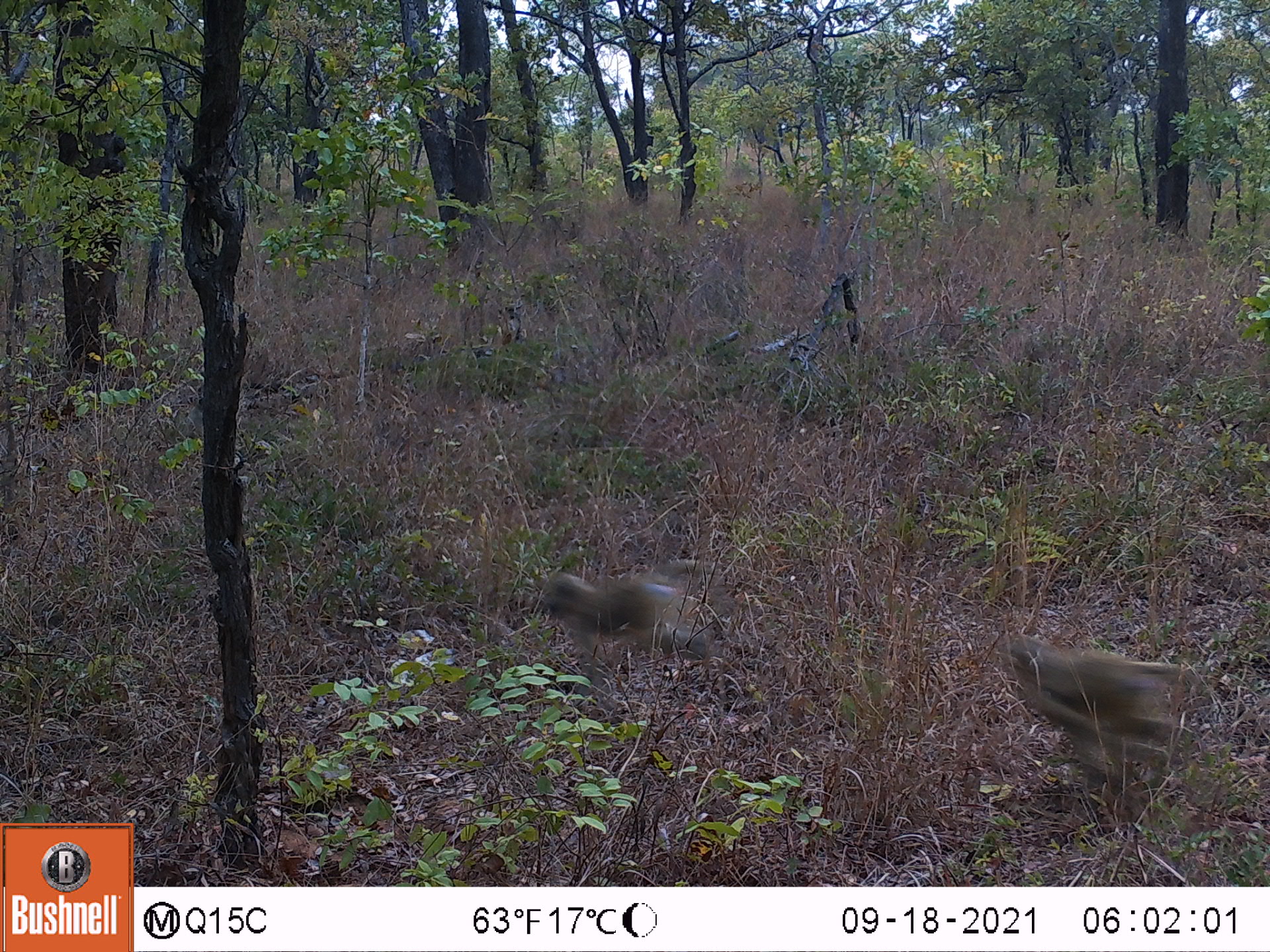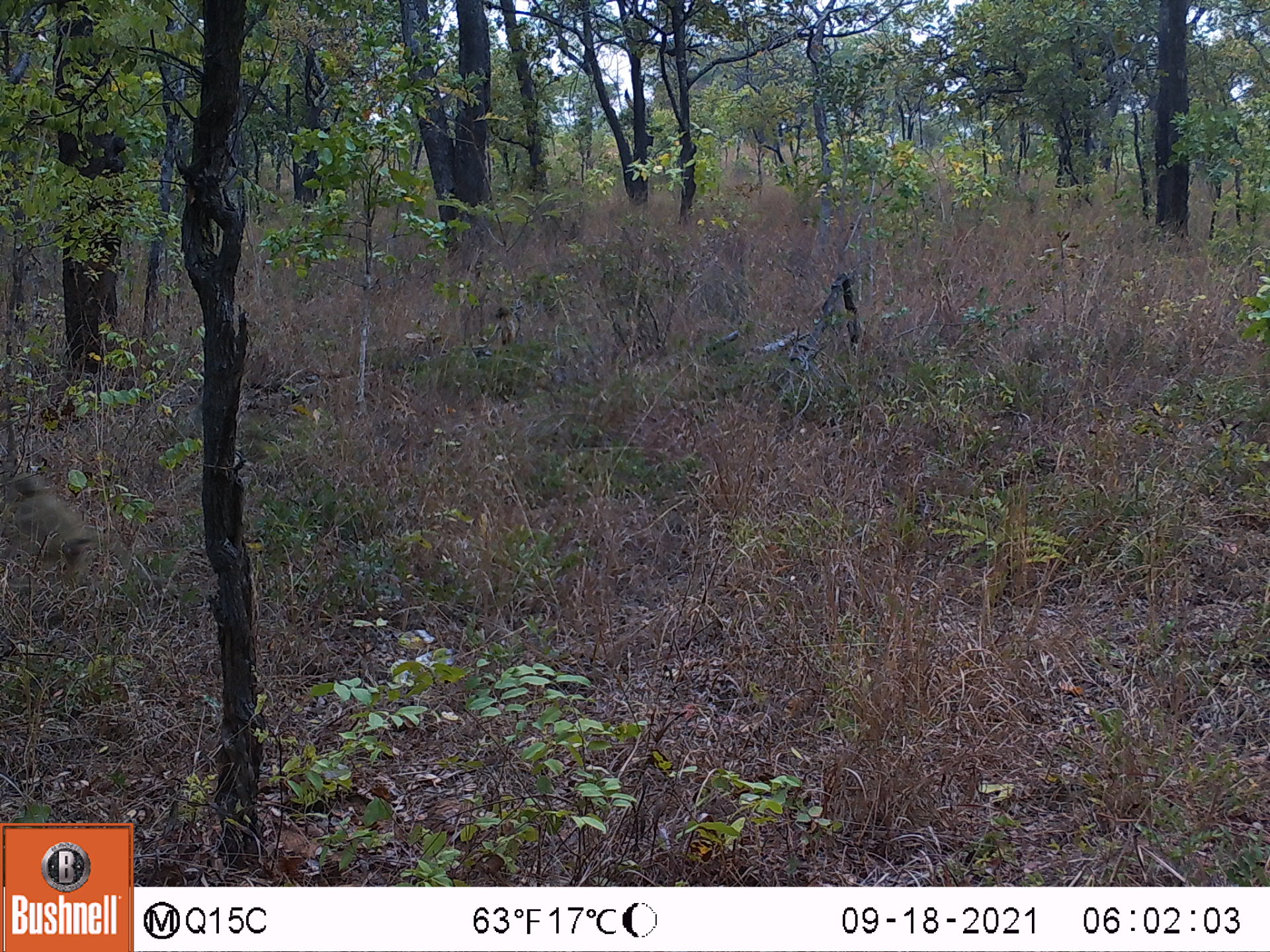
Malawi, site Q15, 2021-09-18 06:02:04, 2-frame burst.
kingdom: Animalia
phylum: Chordata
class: Mammalia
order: Primates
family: Cercopithecidae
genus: Papio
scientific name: Papio cynocephalus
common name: yellow baboon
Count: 2.